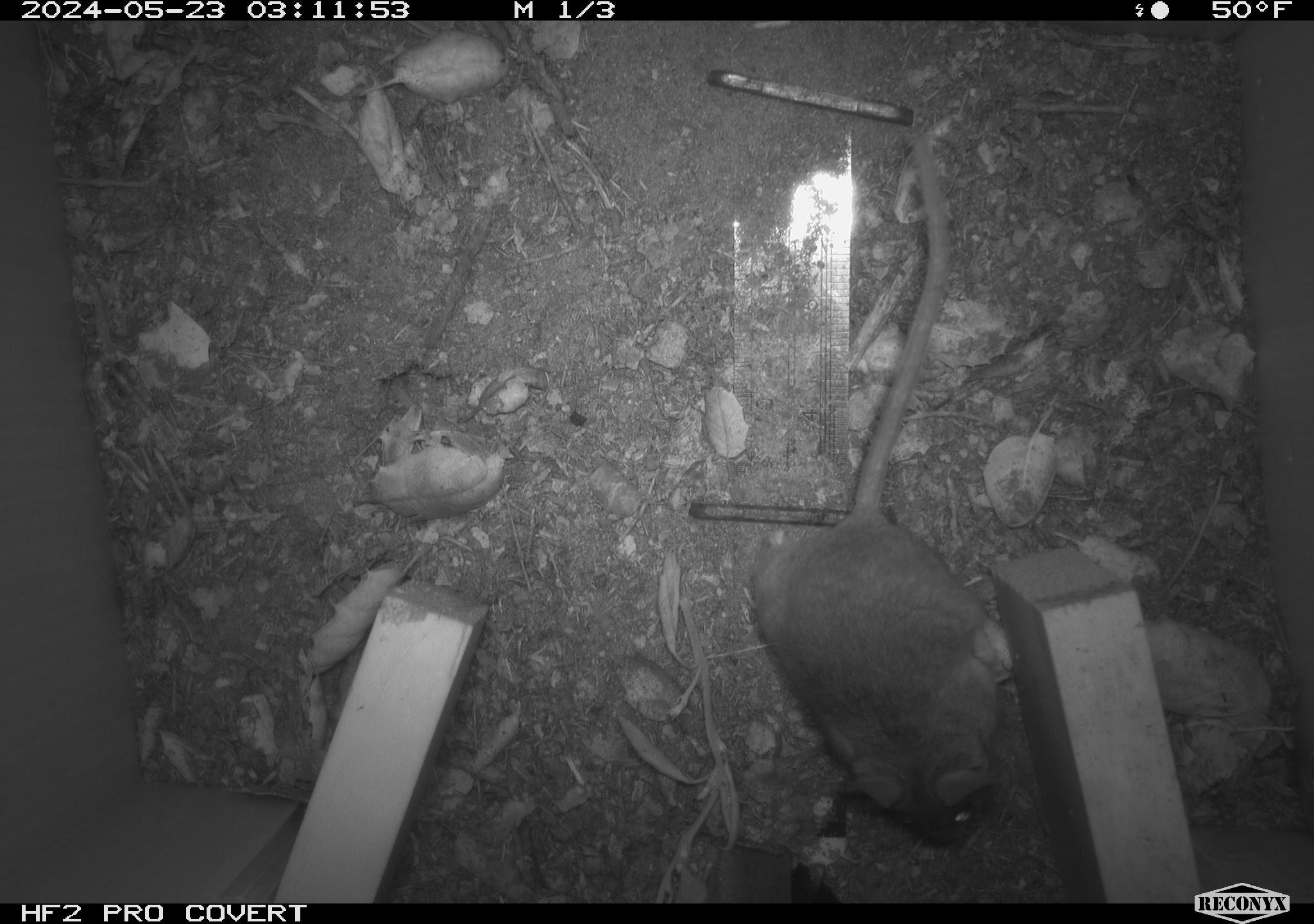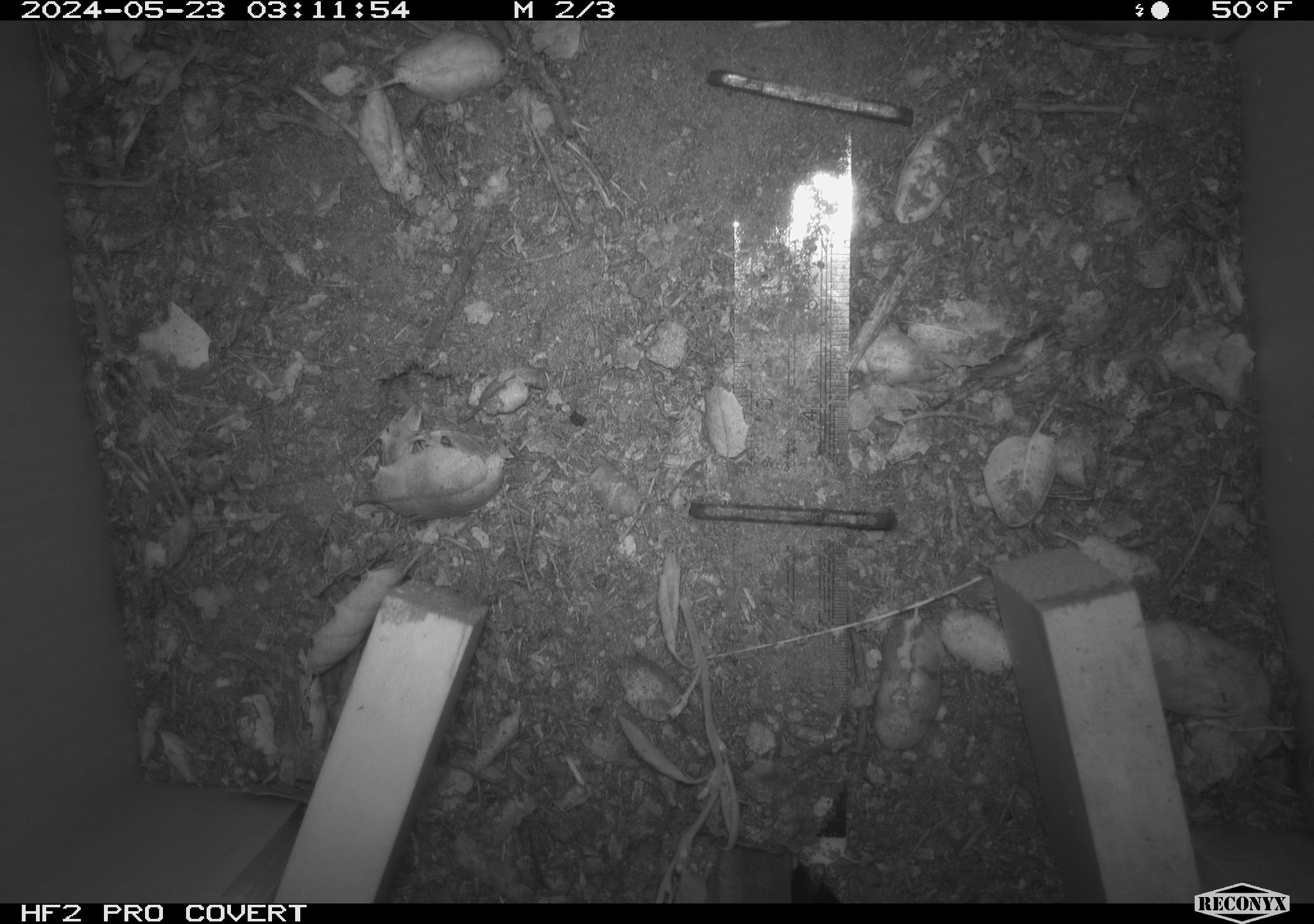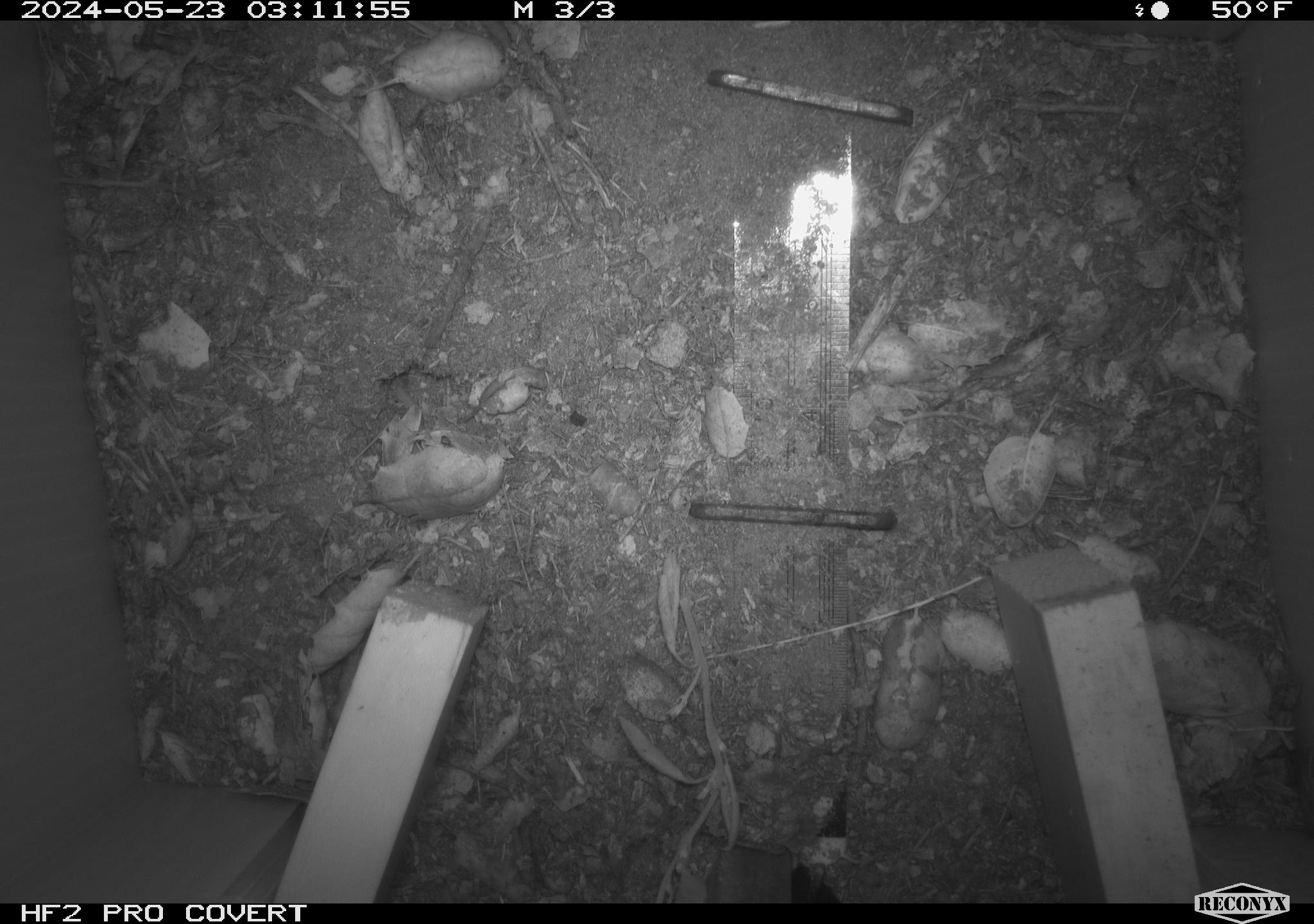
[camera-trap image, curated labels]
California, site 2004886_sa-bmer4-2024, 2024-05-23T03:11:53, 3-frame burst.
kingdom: Animalia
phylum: Chordata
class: Mammalia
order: Rodentia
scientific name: Rodentia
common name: mouse species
Mouse species (Rodentia).